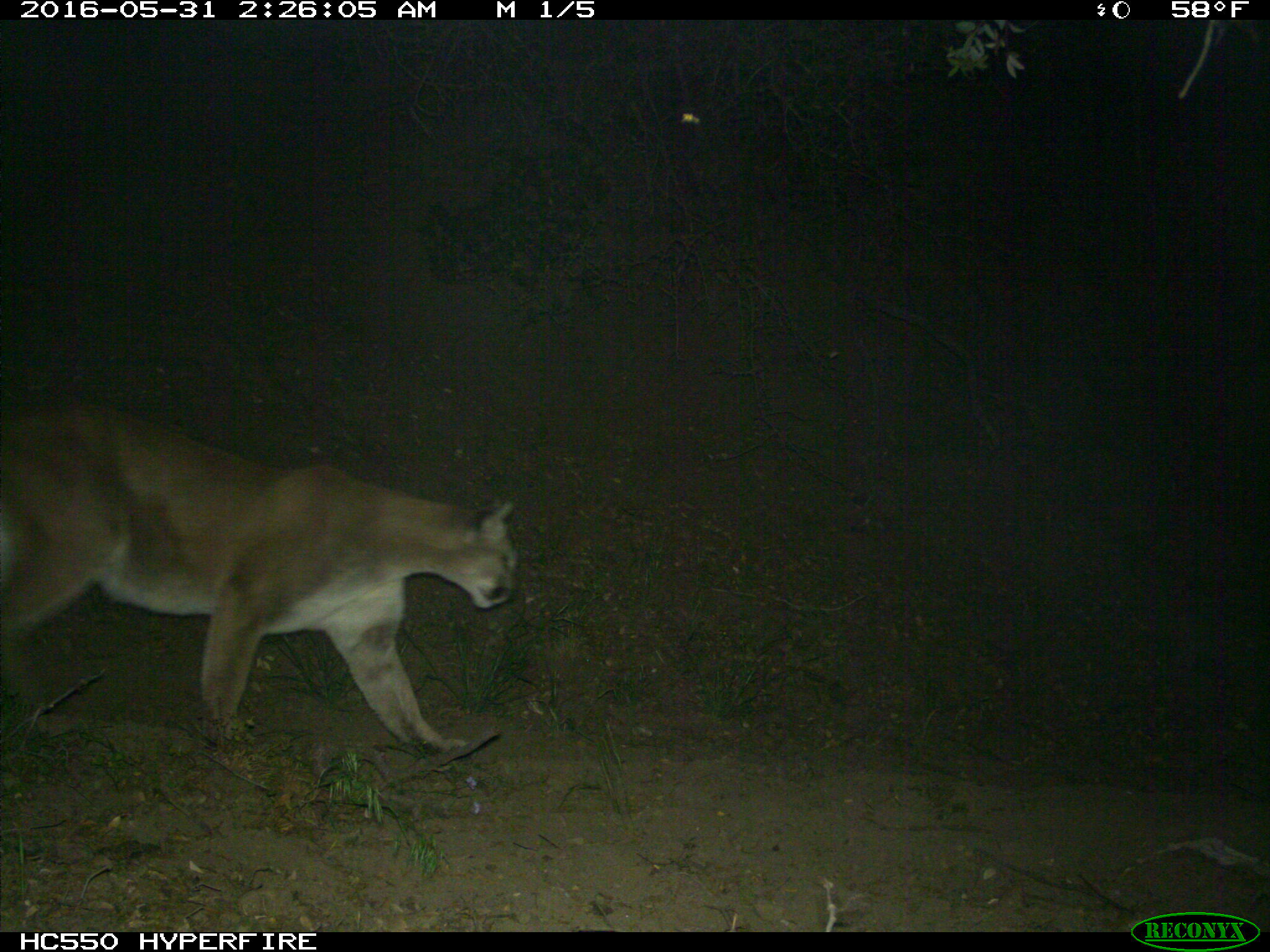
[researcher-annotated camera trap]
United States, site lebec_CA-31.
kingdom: Animalia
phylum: Chordata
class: Mammalia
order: Carnivora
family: Felidae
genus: Puma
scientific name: Puma concolor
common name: mountain lion